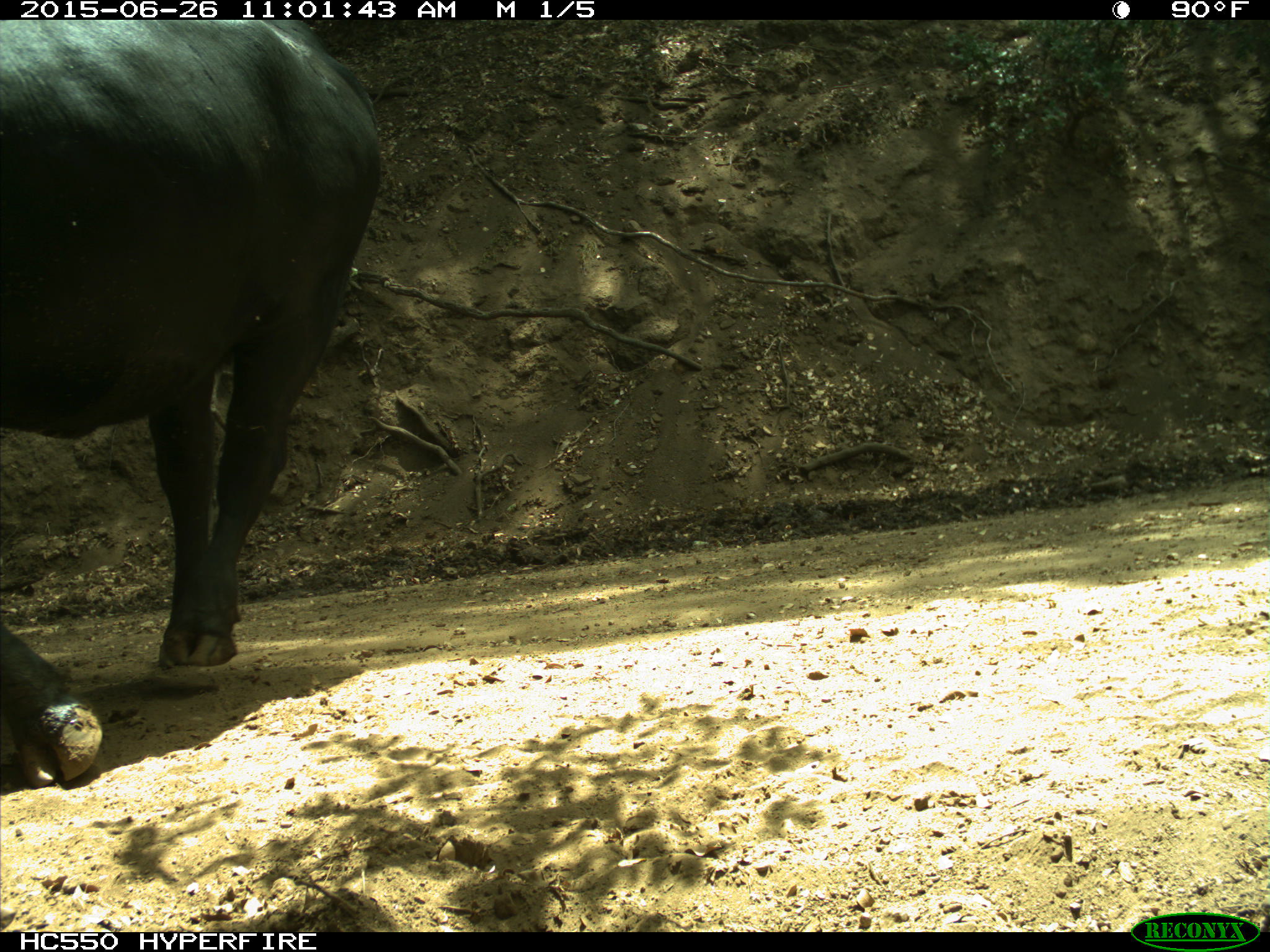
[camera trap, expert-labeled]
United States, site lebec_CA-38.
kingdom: Animalia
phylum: Chordata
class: Mammalia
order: Artiodactyla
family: Bovidae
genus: Bos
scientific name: Bos taurus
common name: domestic cow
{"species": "Bos taurus (domestic cow)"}